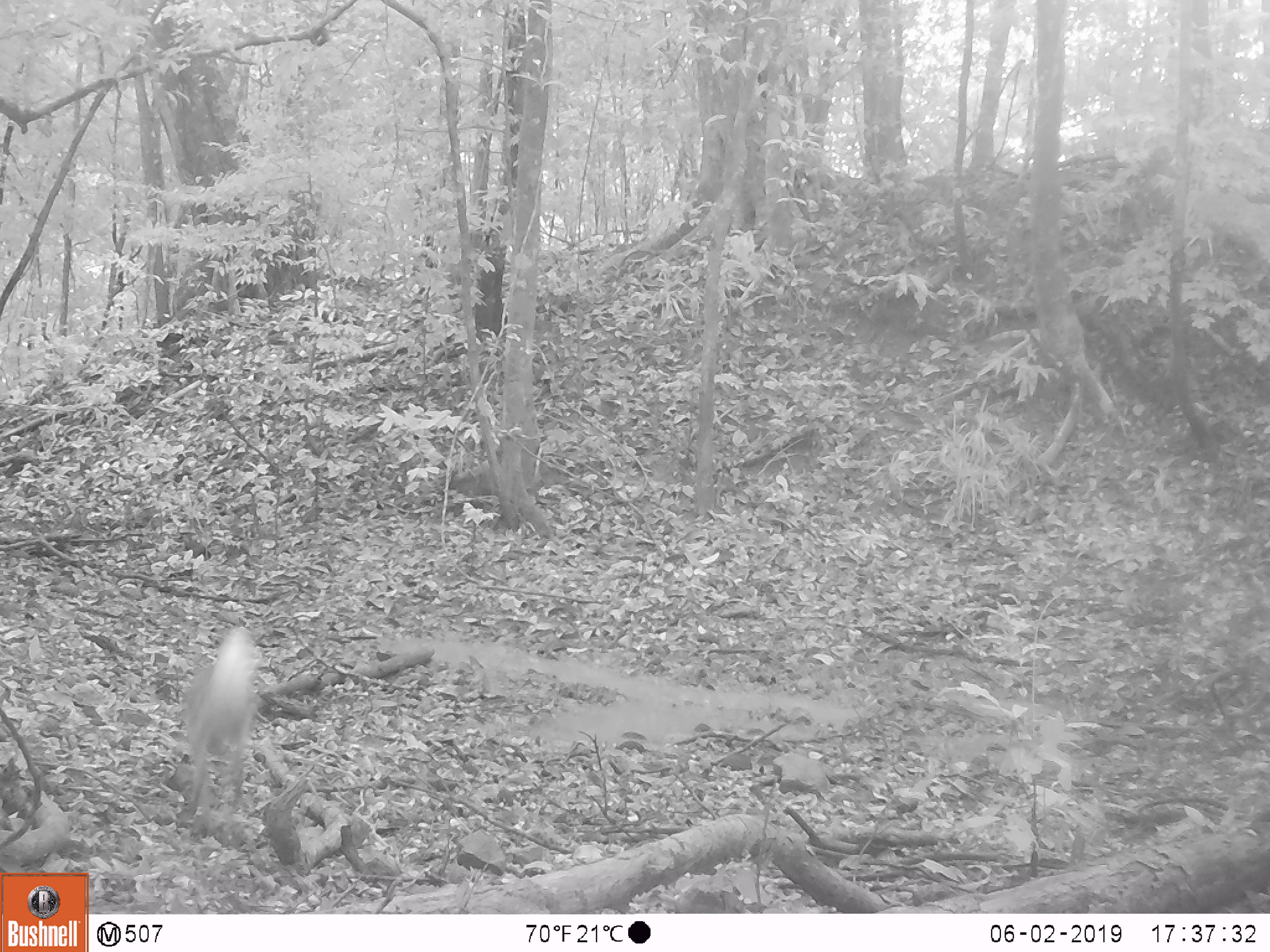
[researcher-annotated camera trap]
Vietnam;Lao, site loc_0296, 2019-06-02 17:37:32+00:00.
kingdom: Animalia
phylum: Chordata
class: Mammalia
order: Artiodactyla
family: Cervidae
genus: Muntiacus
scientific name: Muntiacus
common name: muntjacs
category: unidentified muntjac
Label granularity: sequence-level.